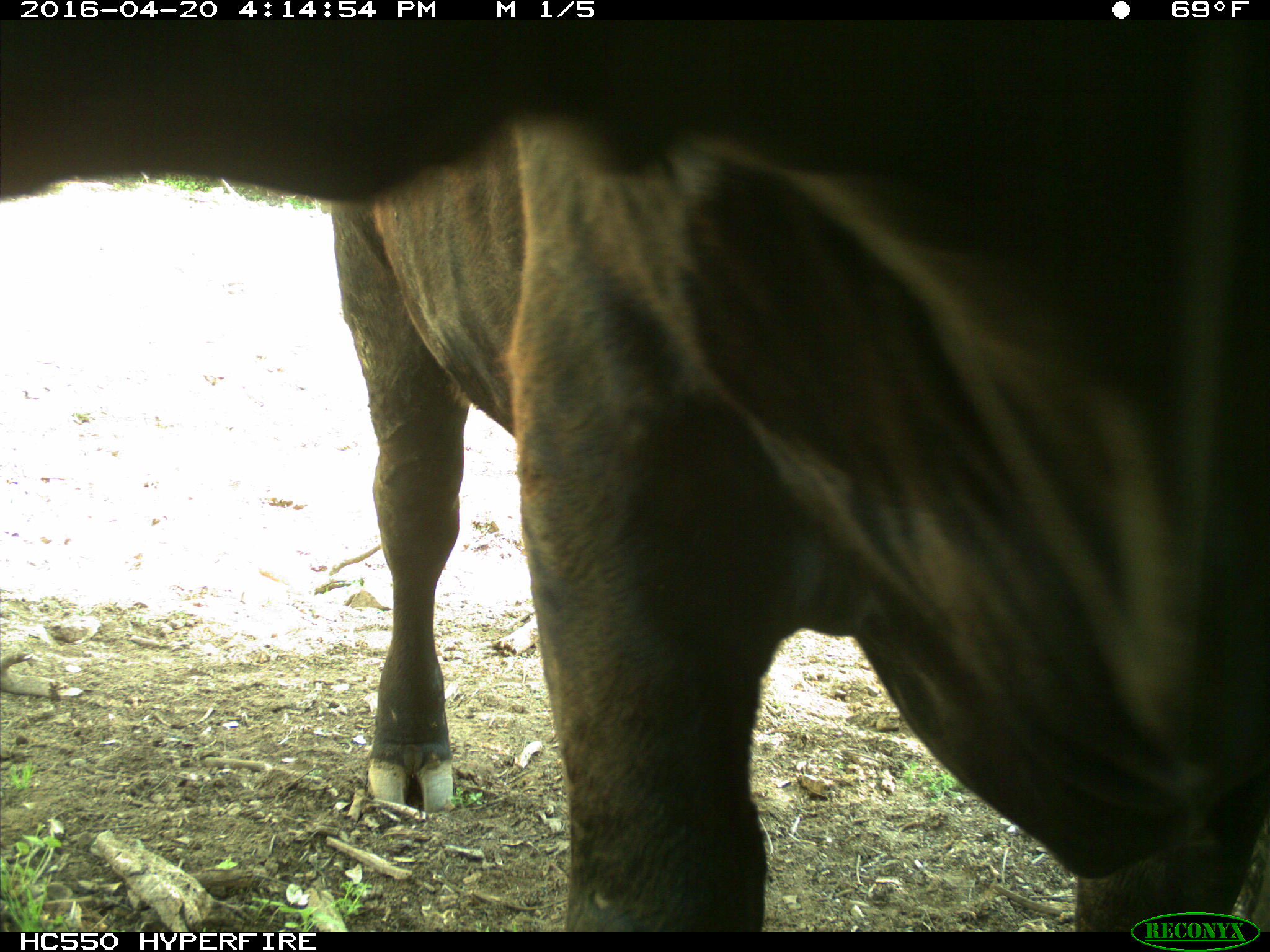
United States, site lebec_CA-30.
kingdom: Animalia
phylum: Chordata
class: Mammalia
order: Artiodactyla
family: Bovidae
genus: Bos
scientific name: Bos taurus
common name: domestic cow